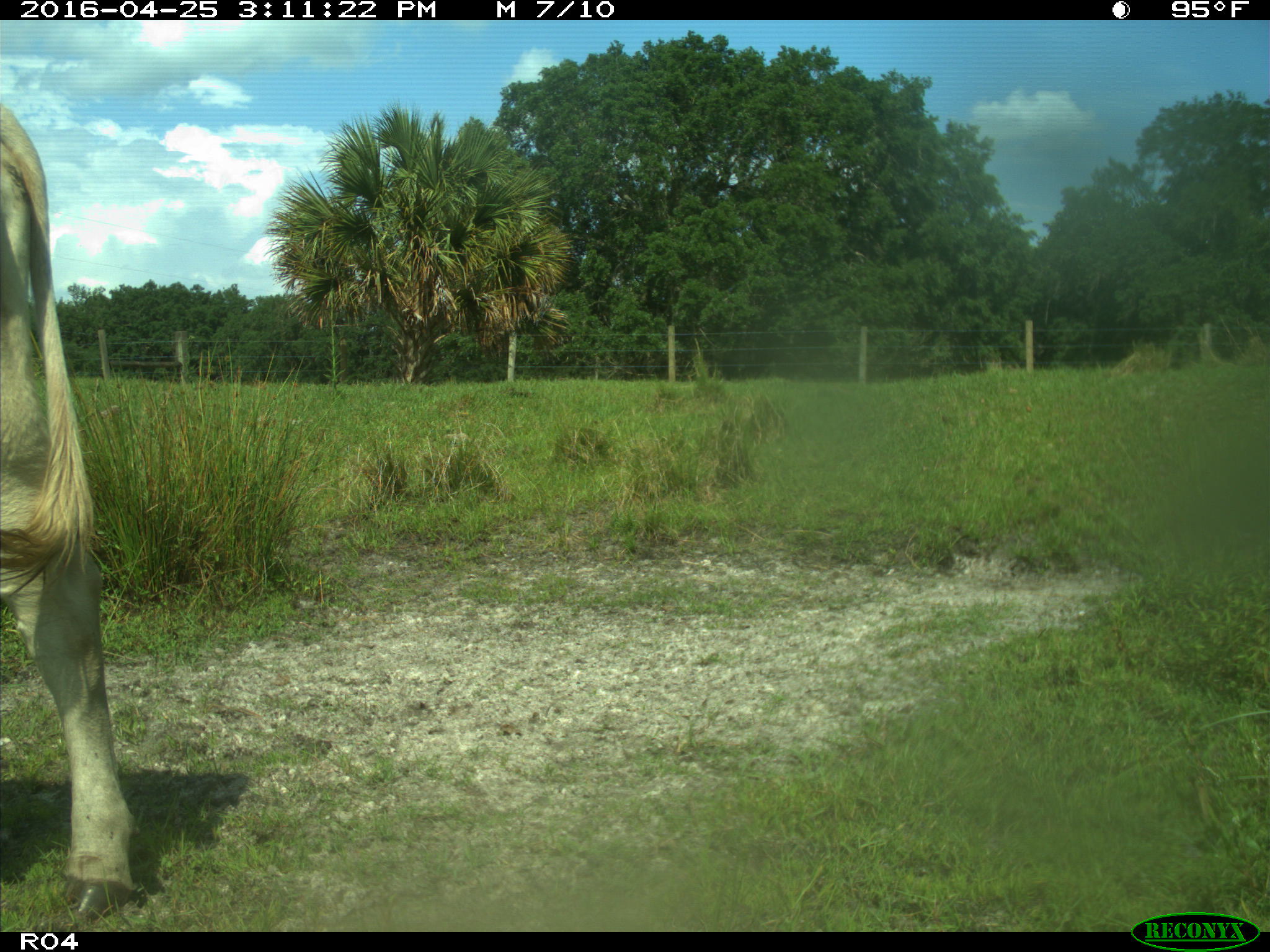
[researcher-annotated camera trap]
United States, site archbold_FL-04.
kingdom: Animalia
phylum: Chordata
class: Mammalia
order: Artiodactyla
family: Bovidae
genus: Bos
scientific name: Bos taurus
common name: domestic cow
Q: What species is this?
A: Bos taurus (domestic cow).